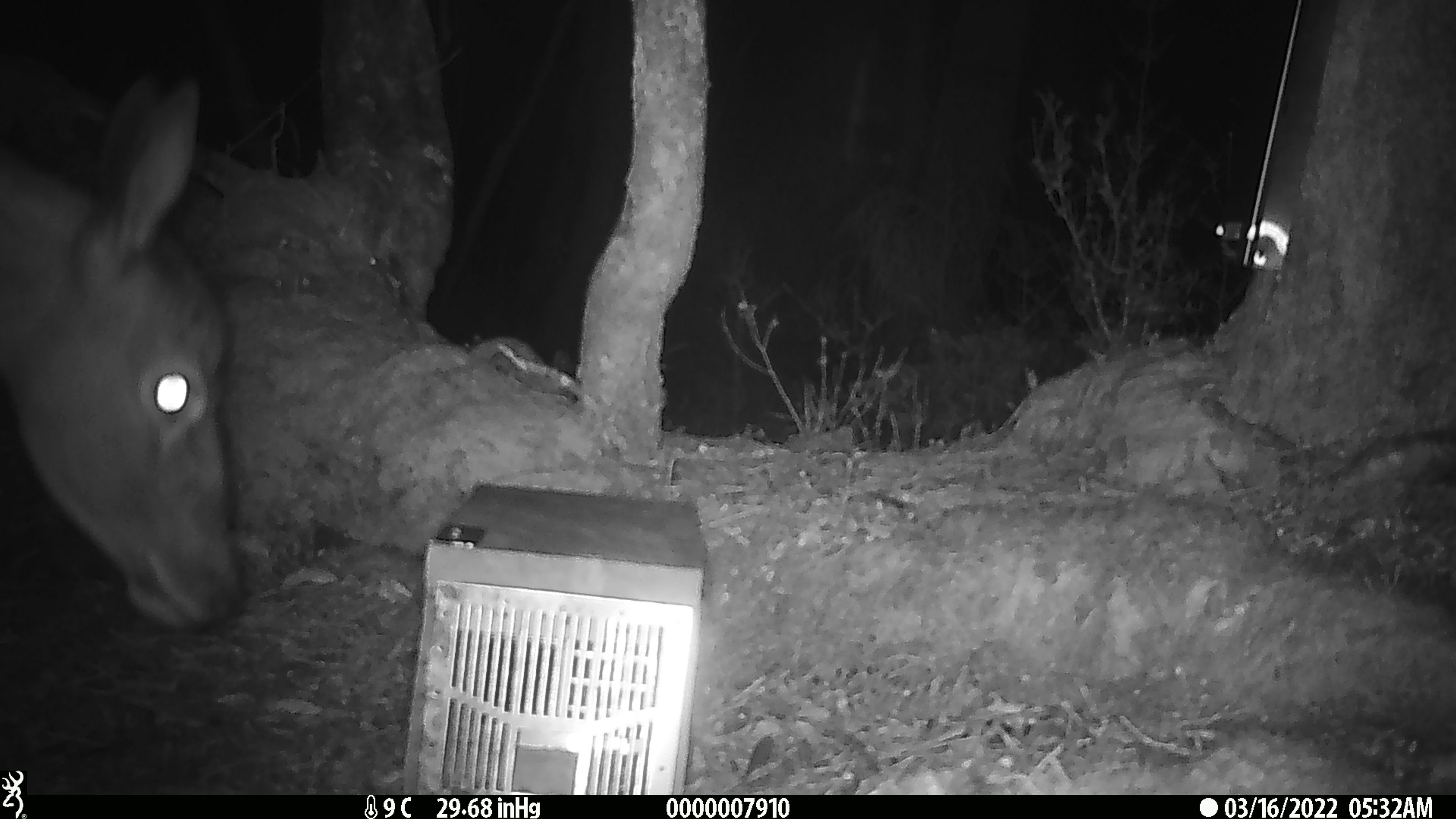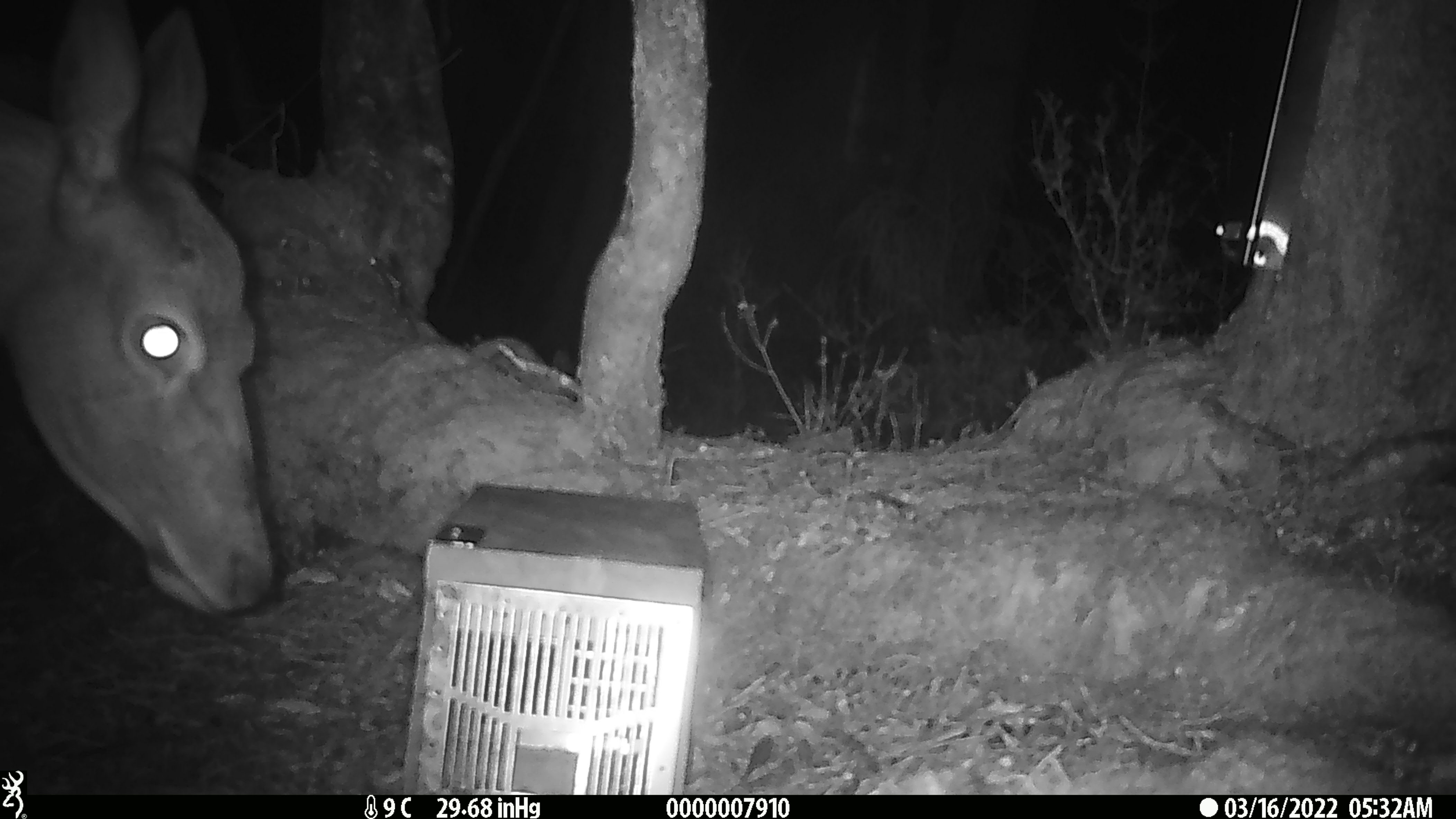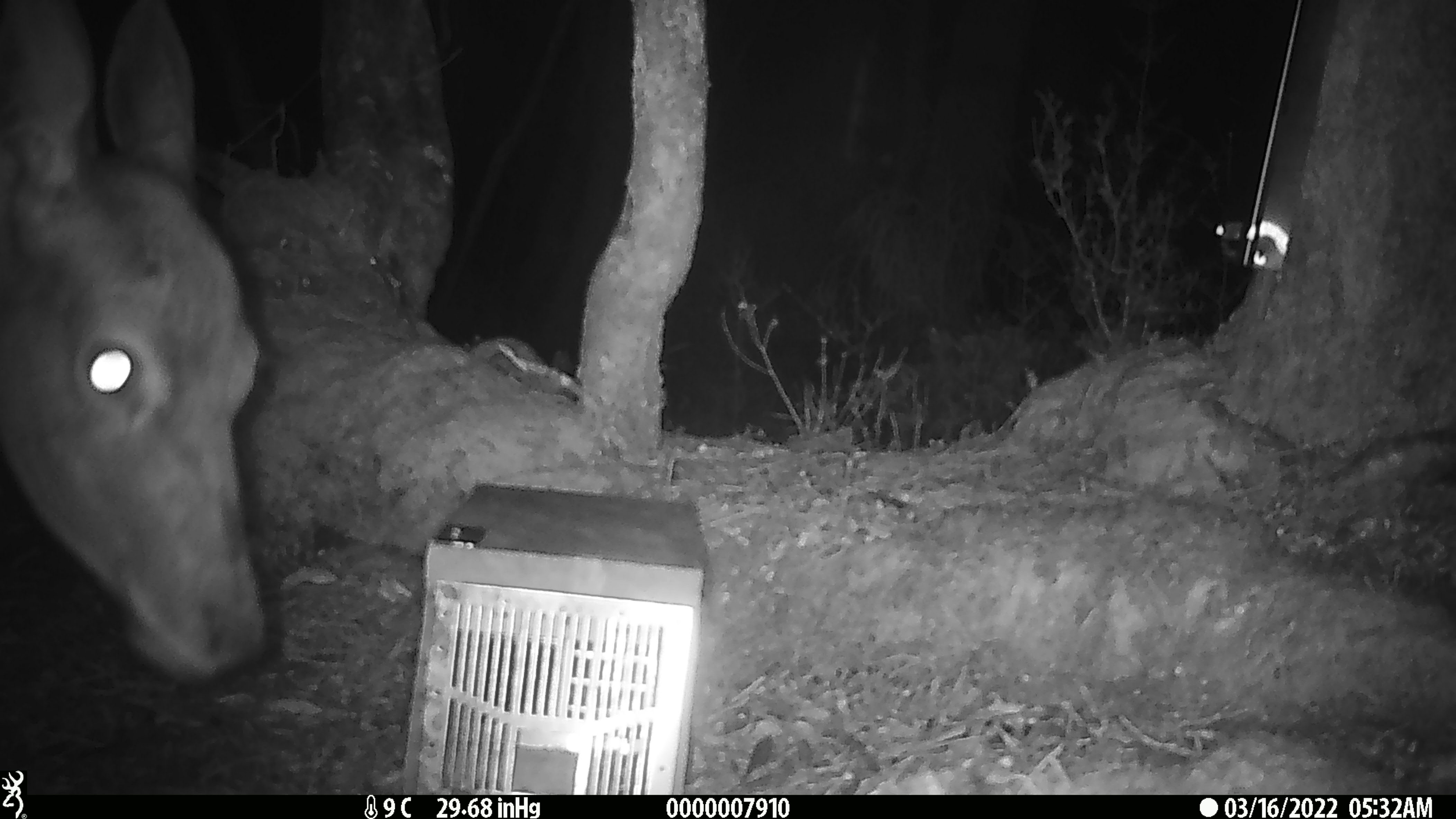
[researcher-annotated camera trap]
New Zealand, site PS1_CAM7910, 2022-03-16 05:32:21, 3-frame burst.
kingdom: Animalia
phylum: Chordata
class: Mammalia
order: Artiodactyla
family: Cervidae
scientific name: Cervidae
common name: deer